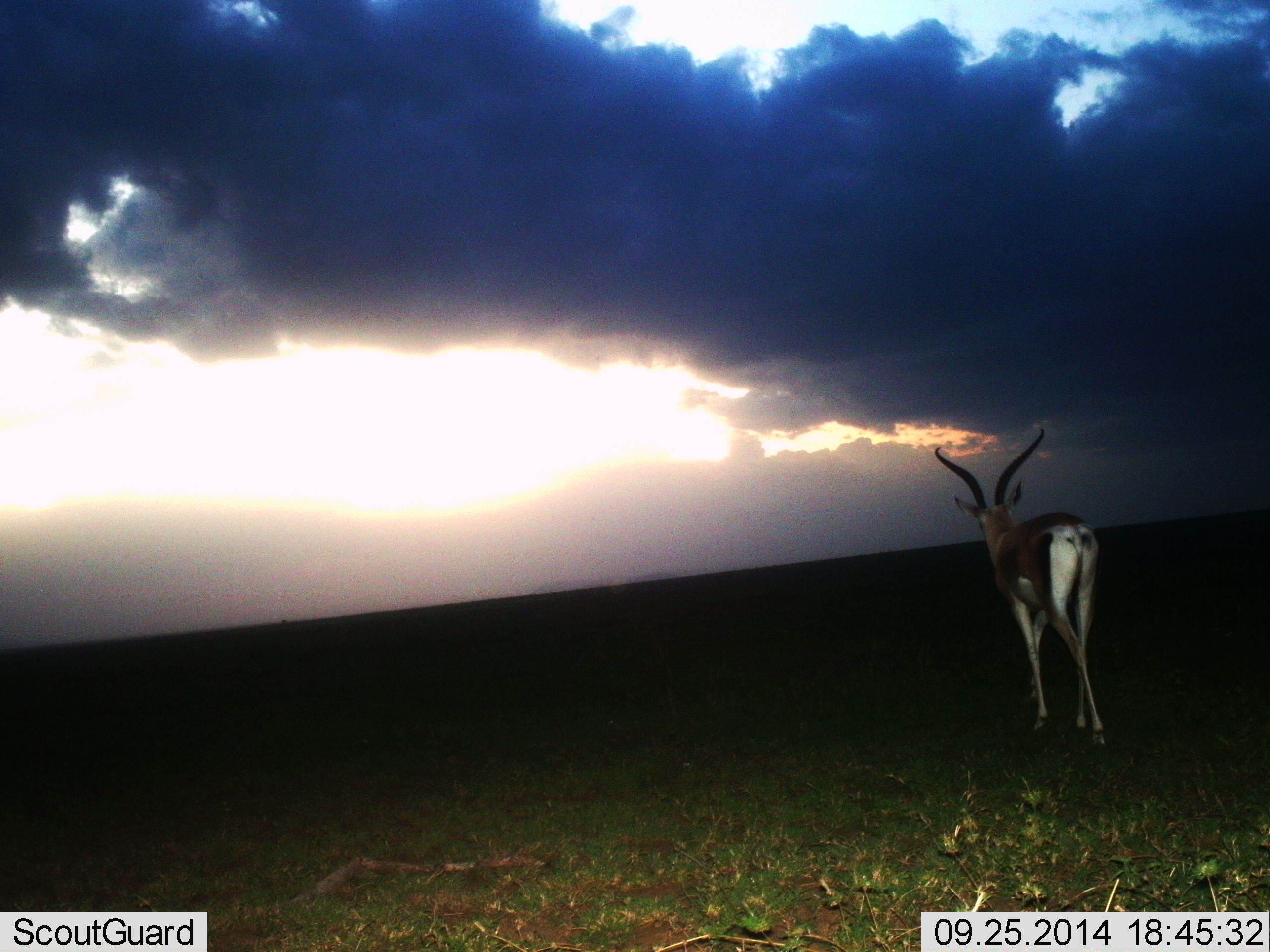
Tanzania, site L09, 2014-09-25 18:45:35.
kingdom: Animalia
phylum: Chordata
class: Mammalia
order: Artiodactyla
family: Bovidae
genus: Nanger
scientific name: Nanger granti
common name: grant's gazelle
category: gazellegrants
Gazellegrants (grant's gazelle) (Nanger granti), count 1. Behavior (volunteer vote fractions): standing 40%, resting 0%, moving 60%, interacting 0%. Young present (vote fraction): 0%. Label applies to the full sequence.